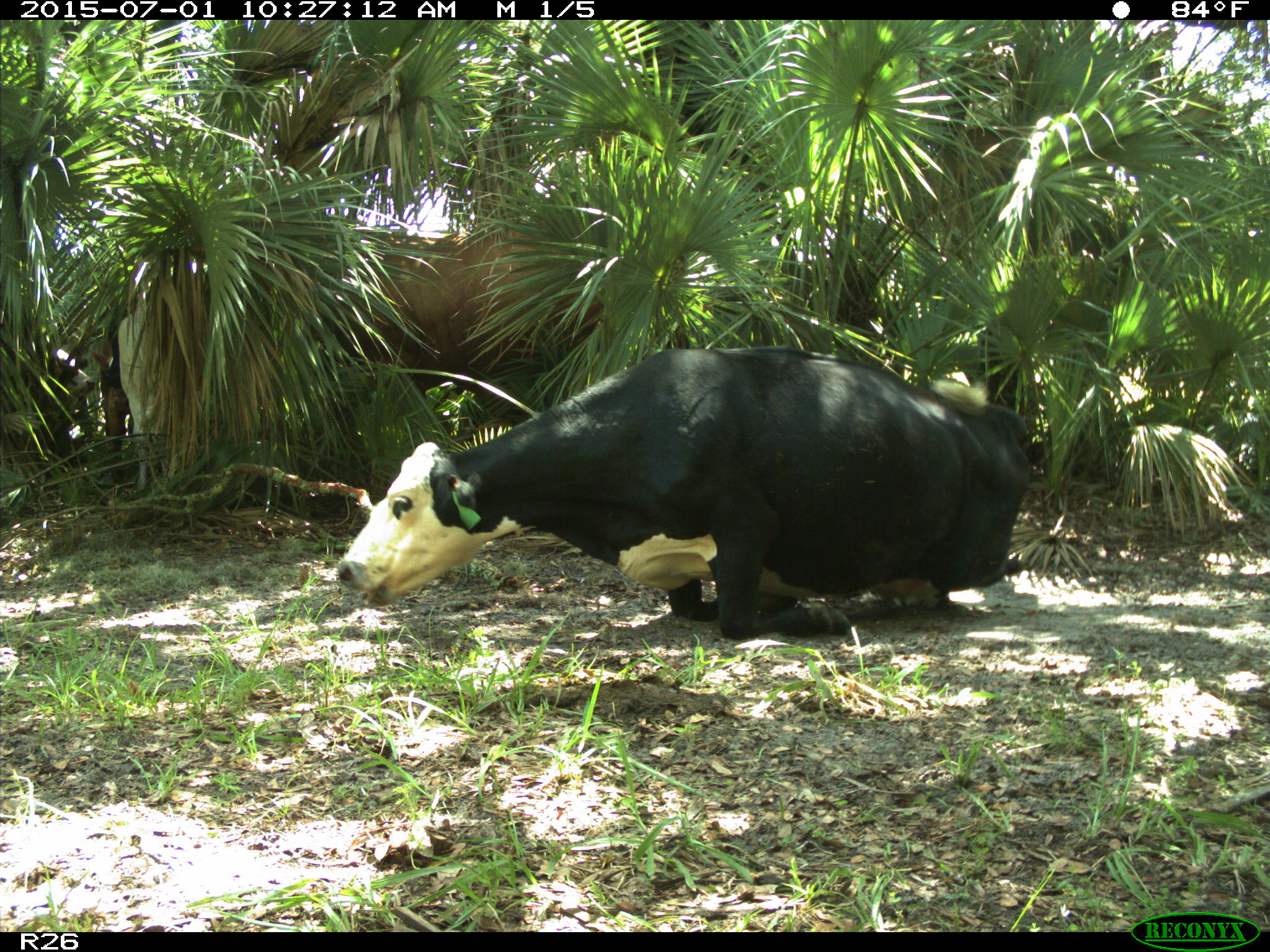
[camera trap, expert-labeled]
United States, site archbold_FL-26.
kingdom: Animalia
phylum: Chordata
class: Mammalia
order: Artiodactyla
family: Bovidae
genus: Bos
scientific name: Bos taurus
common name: domestic cow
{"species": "Bos taurus (domestic cow)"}